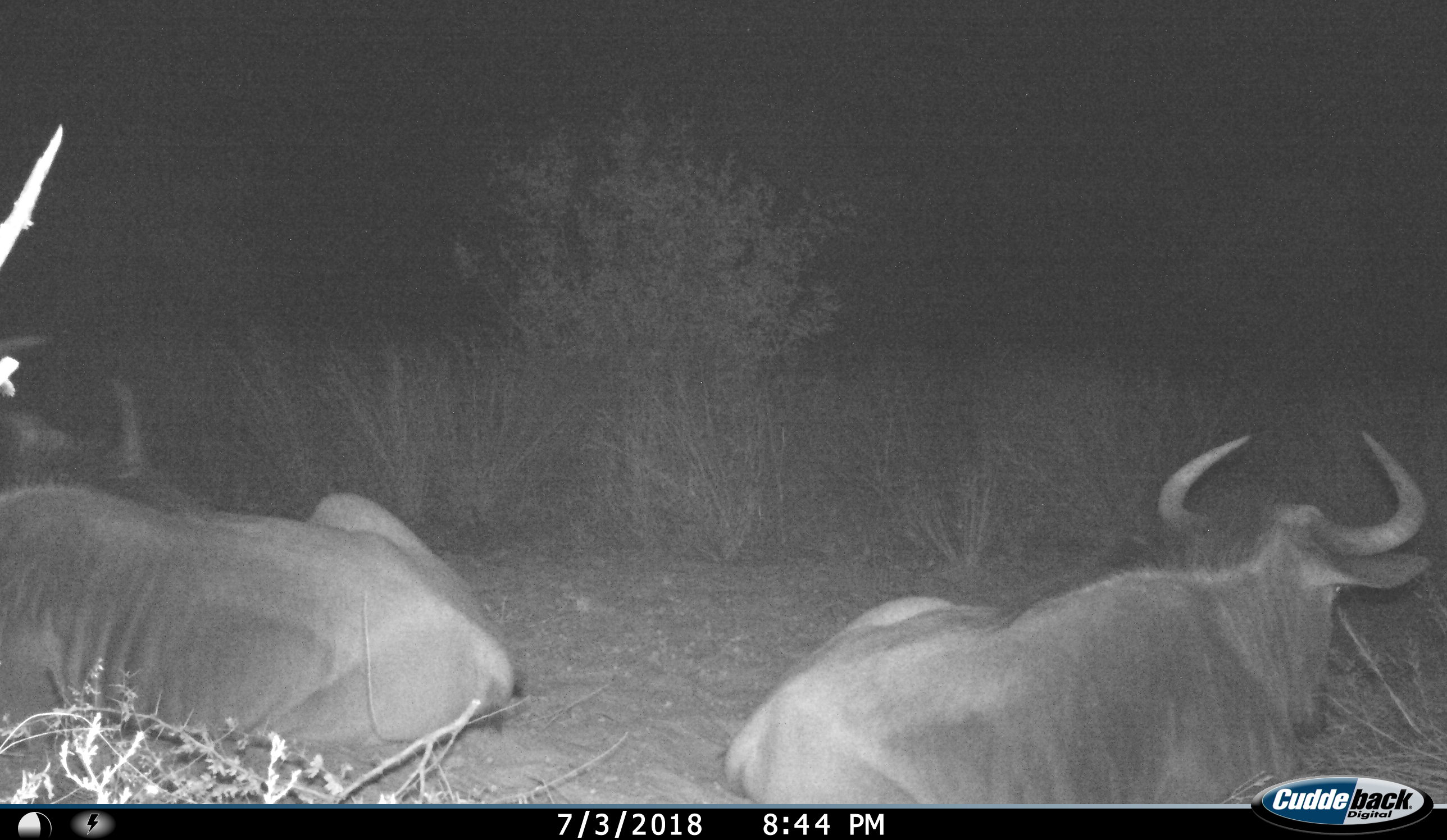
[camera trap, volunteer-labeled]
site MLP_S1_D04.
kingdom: Animalia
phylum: Chordata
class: Mammalia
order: Artiodactyla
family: Bovidae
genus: Connochaetes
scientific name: Connochaetes taurinus taurinus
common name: blue wildebeest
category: wildebeestblue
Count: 2.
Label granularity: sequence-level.